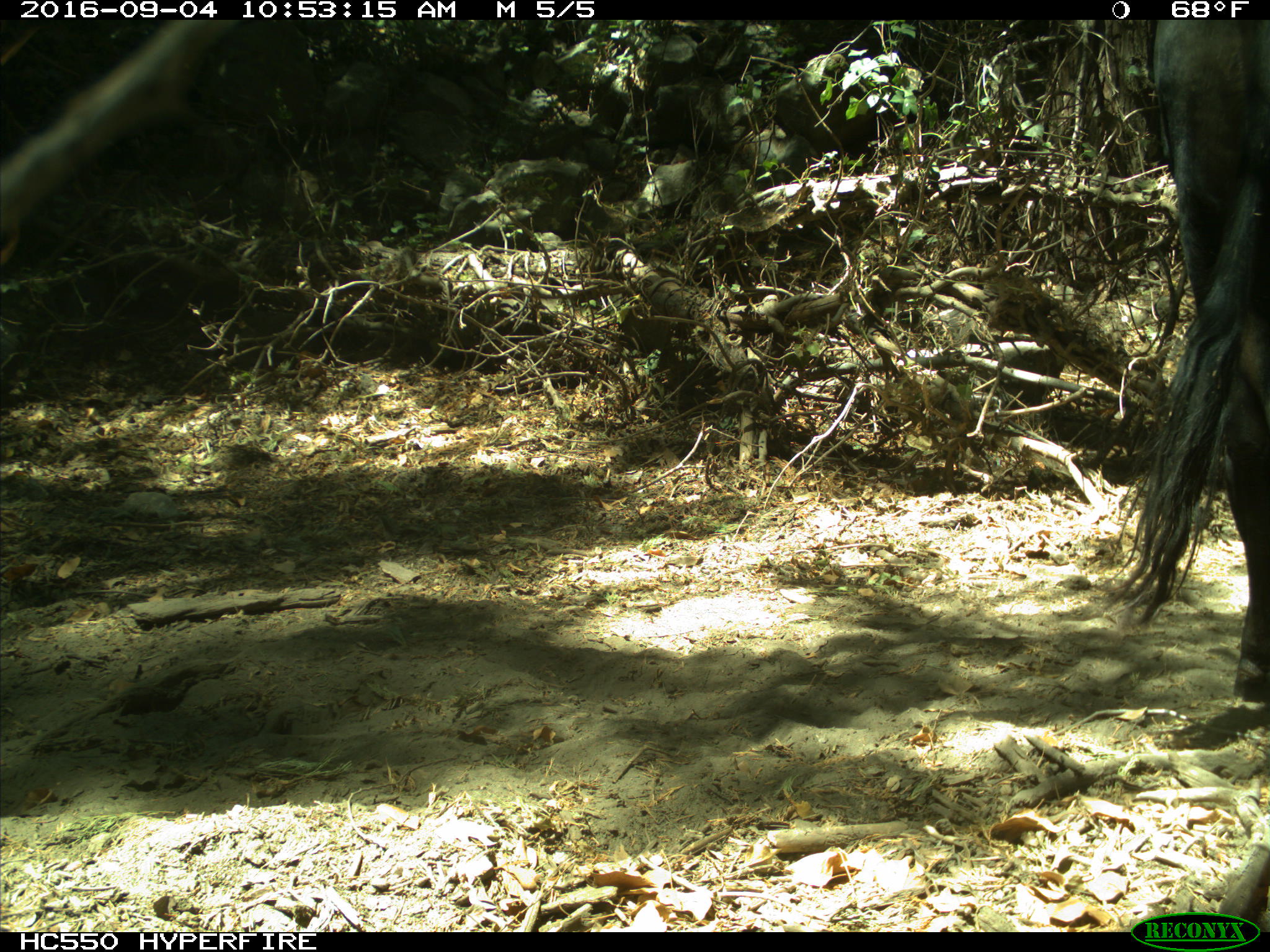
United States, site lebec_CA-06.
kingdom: Animalia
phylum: Chordata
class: Mammalia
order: Artiodactyla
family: Bovidae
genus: Bos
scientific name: Bos taurus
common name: domestic cow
Bos taurus (domestic cow).